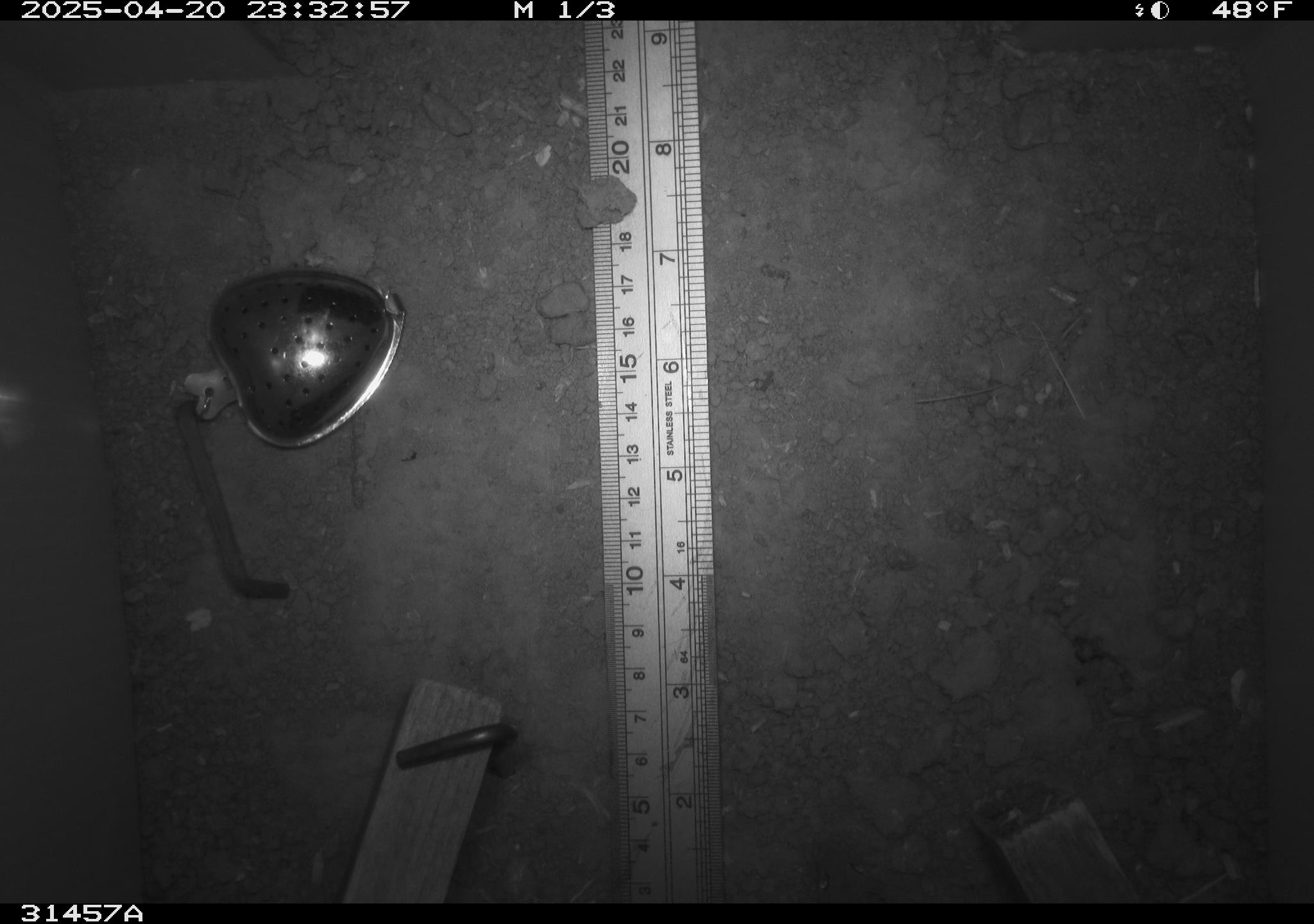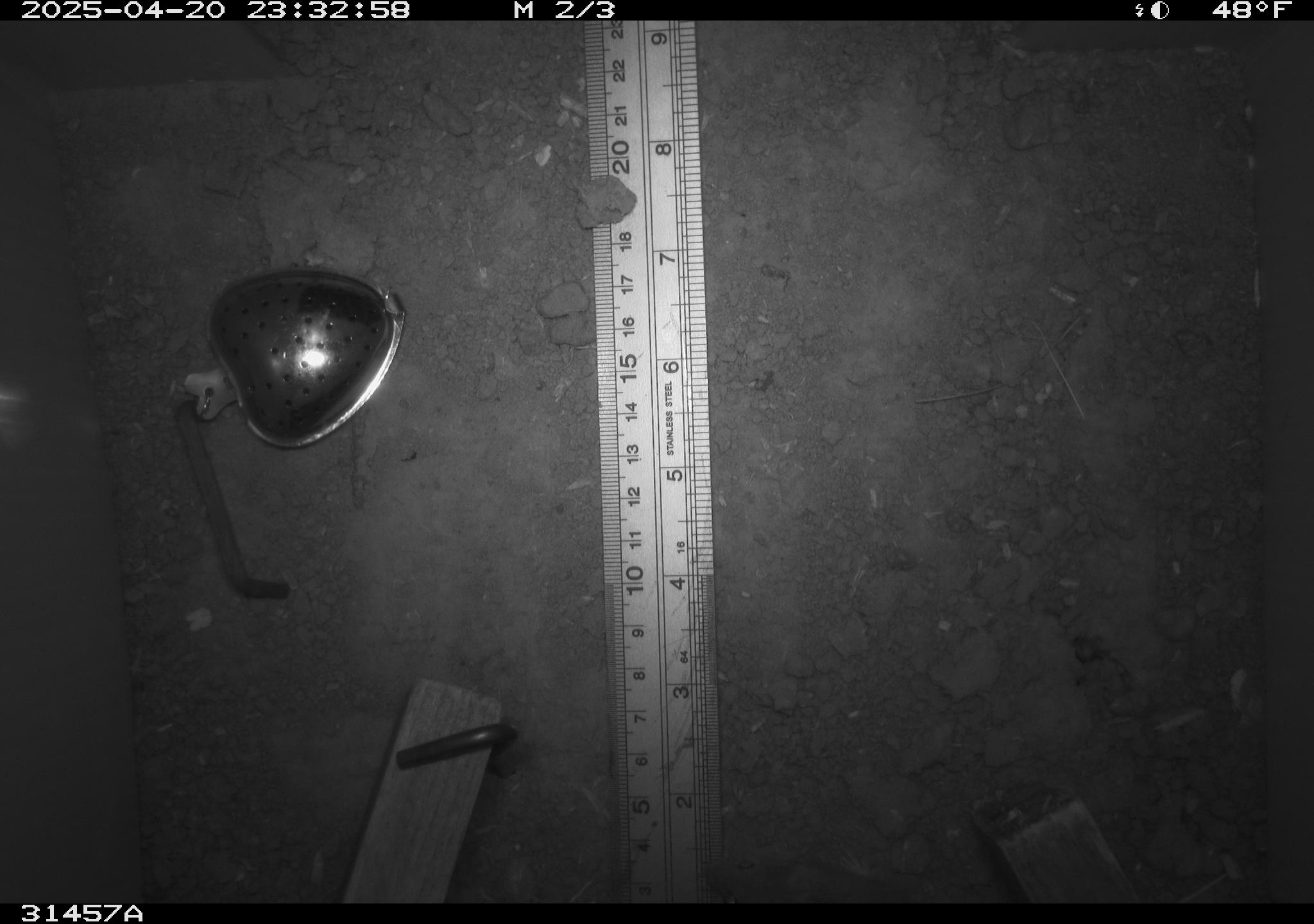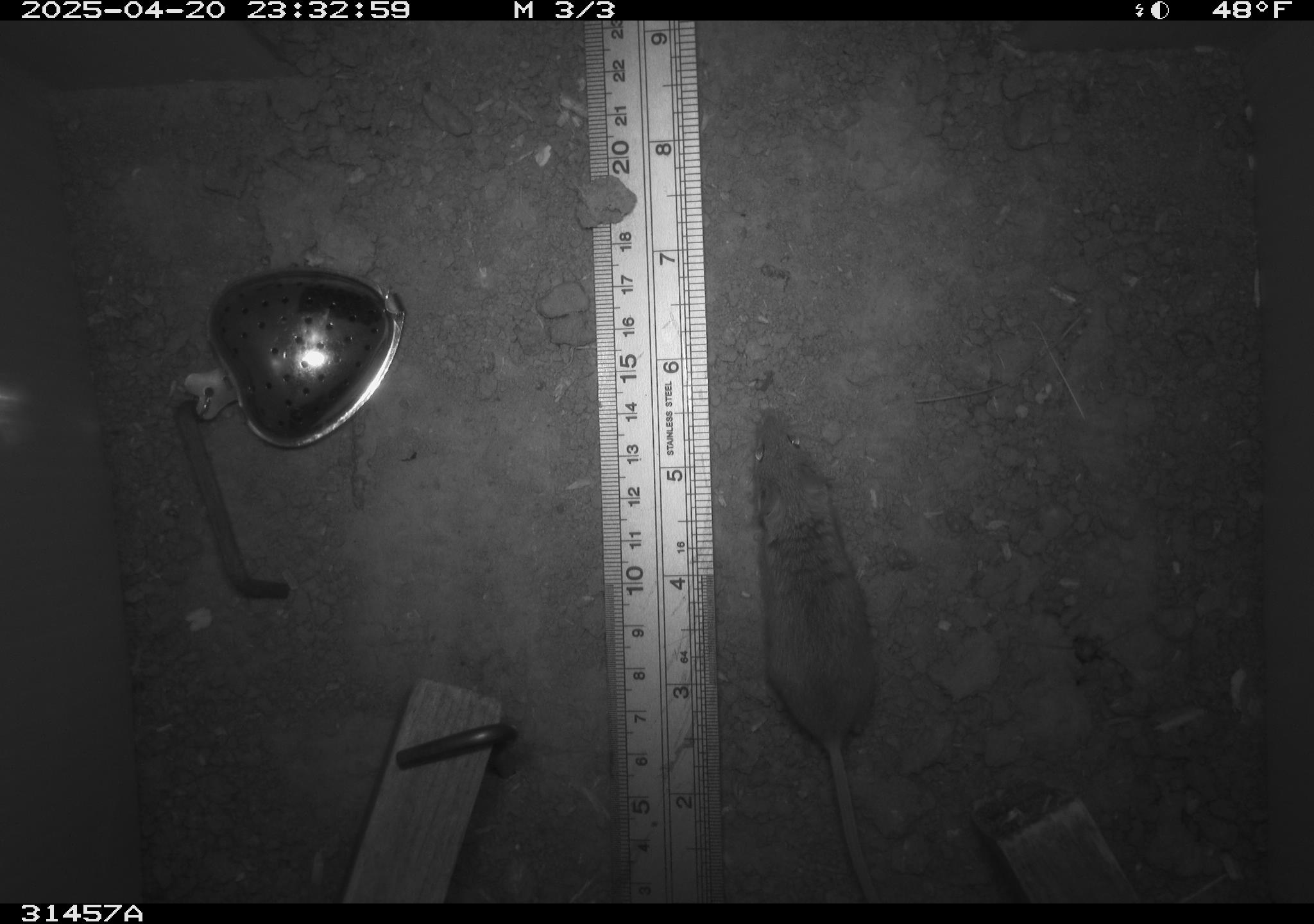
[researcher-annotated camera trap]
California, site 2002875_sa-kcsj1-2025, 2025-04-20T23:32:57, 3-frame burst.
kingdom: Animalia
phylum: Chordata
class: Mammalia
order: Rodentia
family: Muridae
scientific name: Muridae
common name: murids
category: muridae family